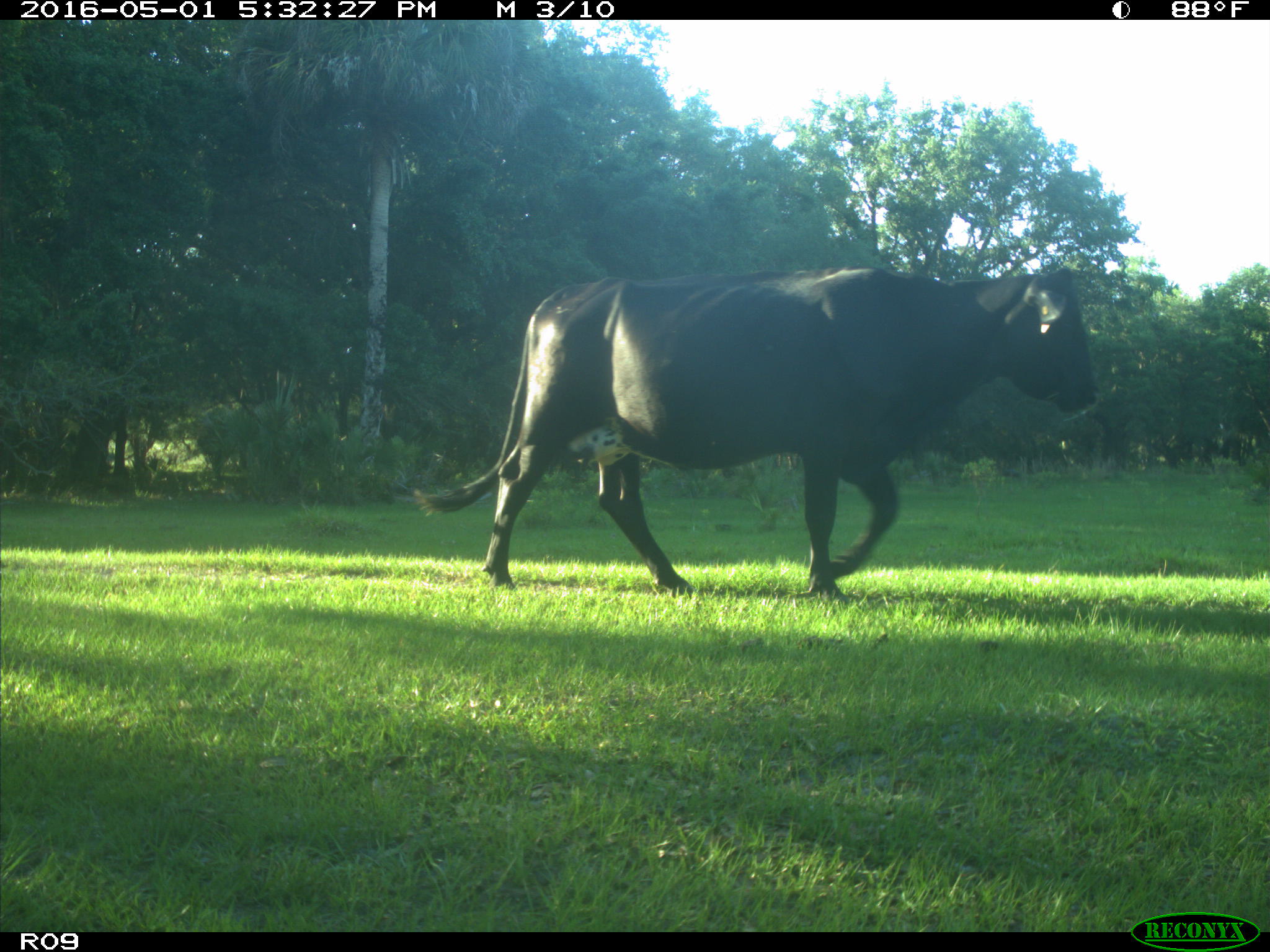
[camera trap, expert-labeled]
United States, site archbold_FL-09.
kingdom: Animalia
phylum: Chordata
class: Mammalia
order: Artiodactyla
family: Bovidae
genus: Bos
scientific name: Bos taurus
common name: domestic cow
Bos taurus (domestic cow).